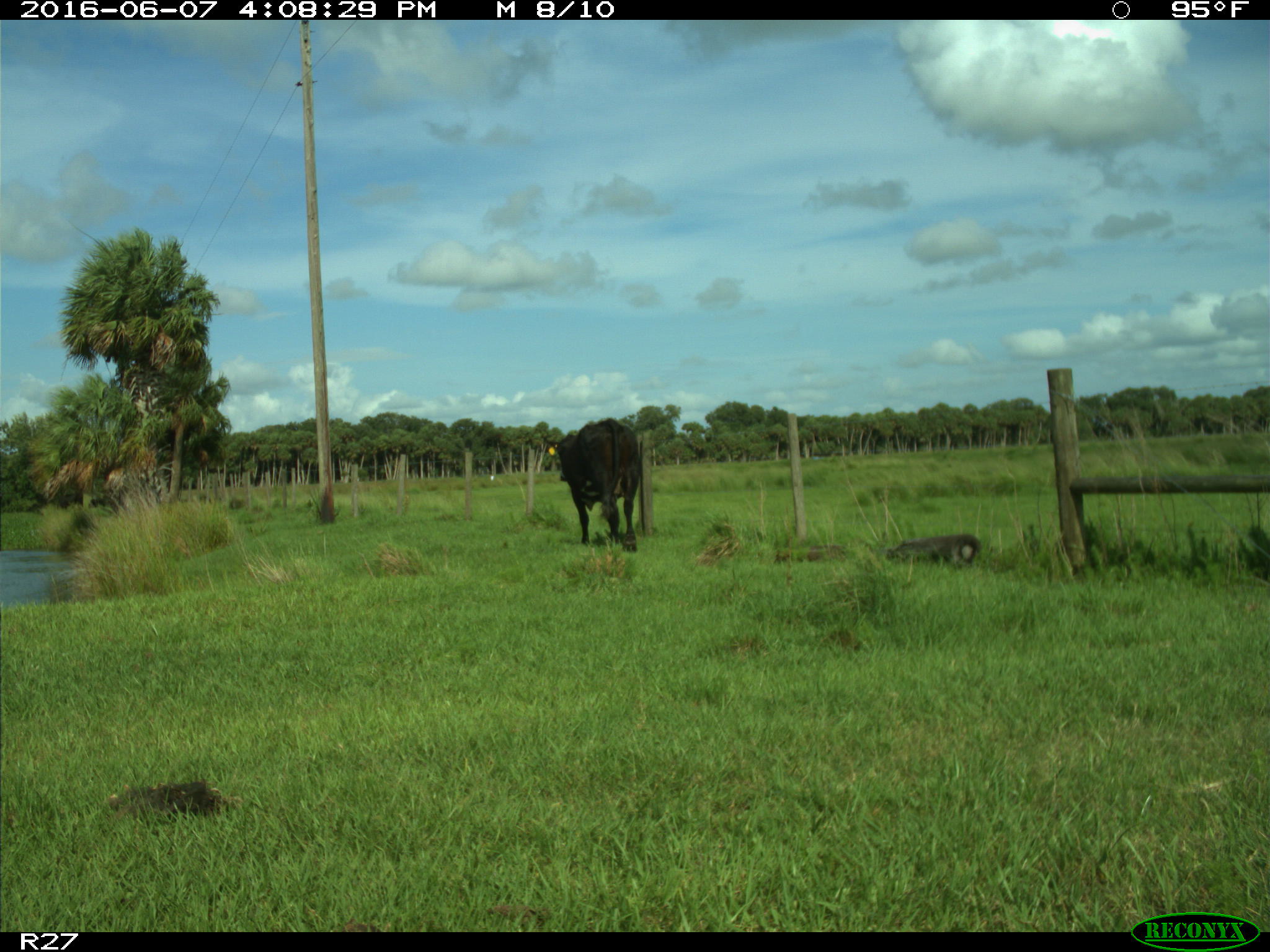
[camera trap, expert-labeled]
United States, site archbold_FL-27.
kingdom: Animalia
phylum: Chordata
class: Mammalia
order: Artiodactyla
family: Bovidae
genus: Bos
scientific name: Bos taurus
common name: domestic cow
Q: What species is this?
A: Bos taurus (domestic cow).